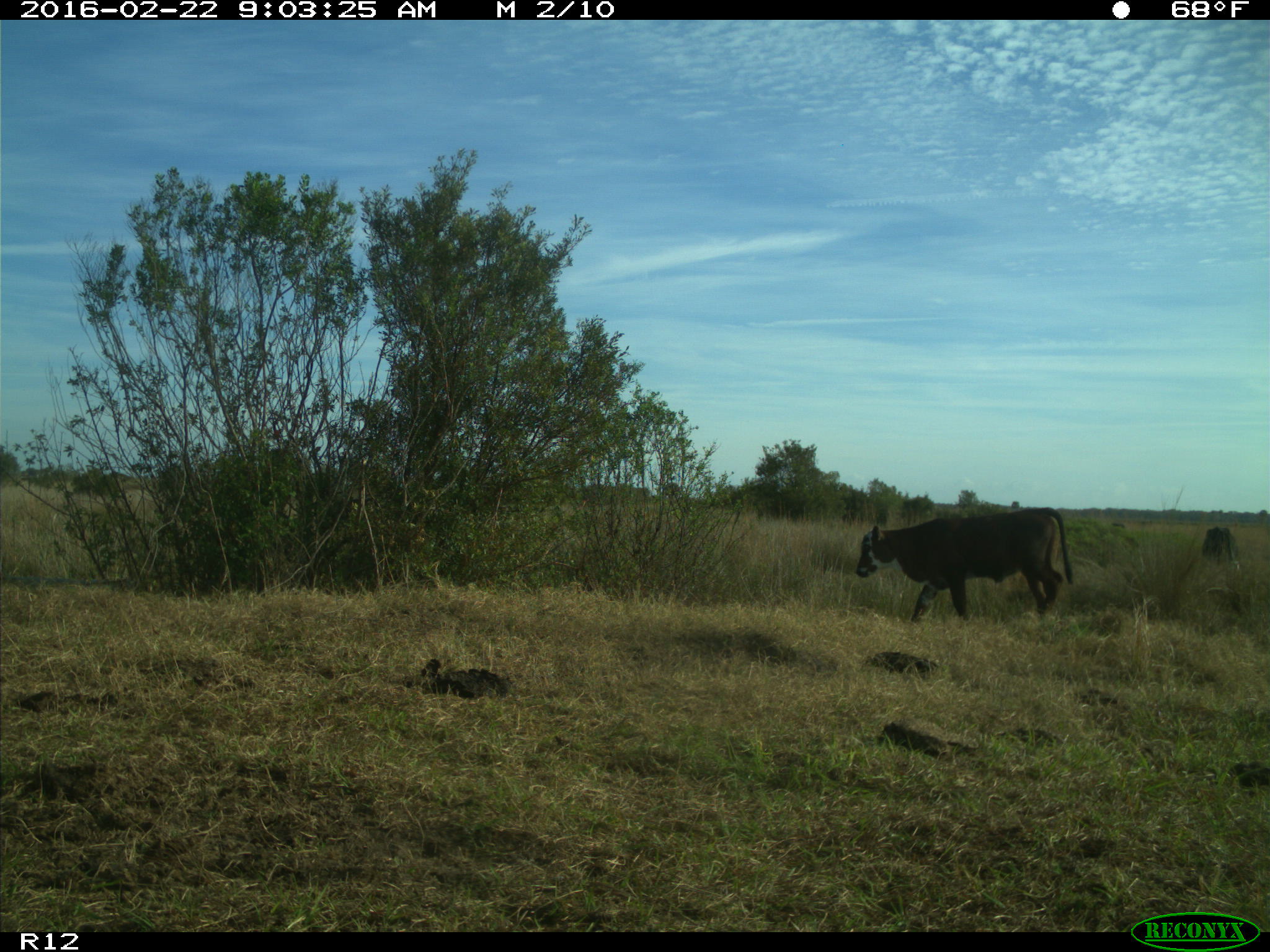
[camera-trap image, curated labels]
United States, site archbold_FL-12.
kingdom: Animalia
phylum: Chordata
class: Mammalia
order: Artiodactyla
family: Bovidae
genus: Bos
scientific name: Bos taurus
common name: domestic cow